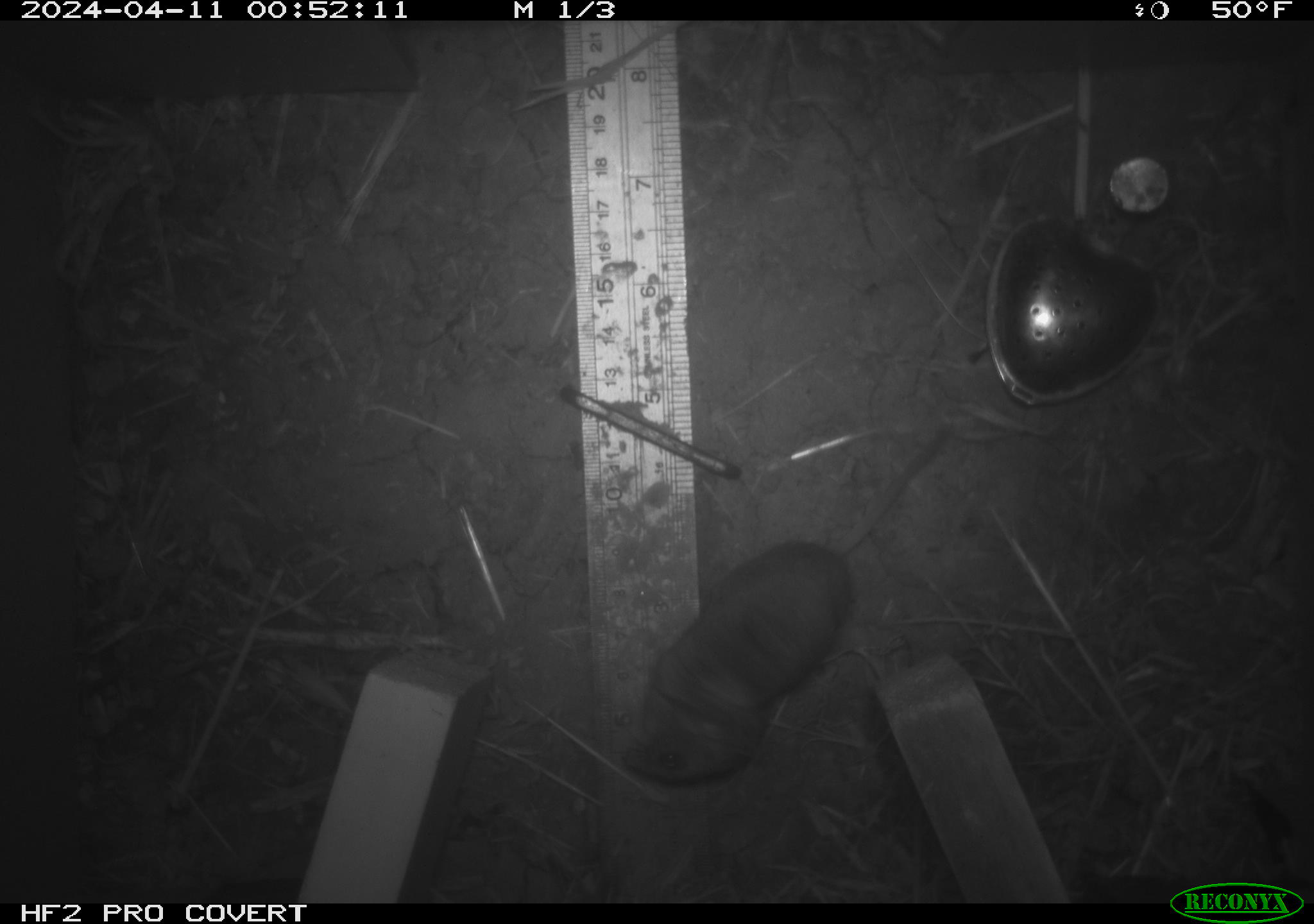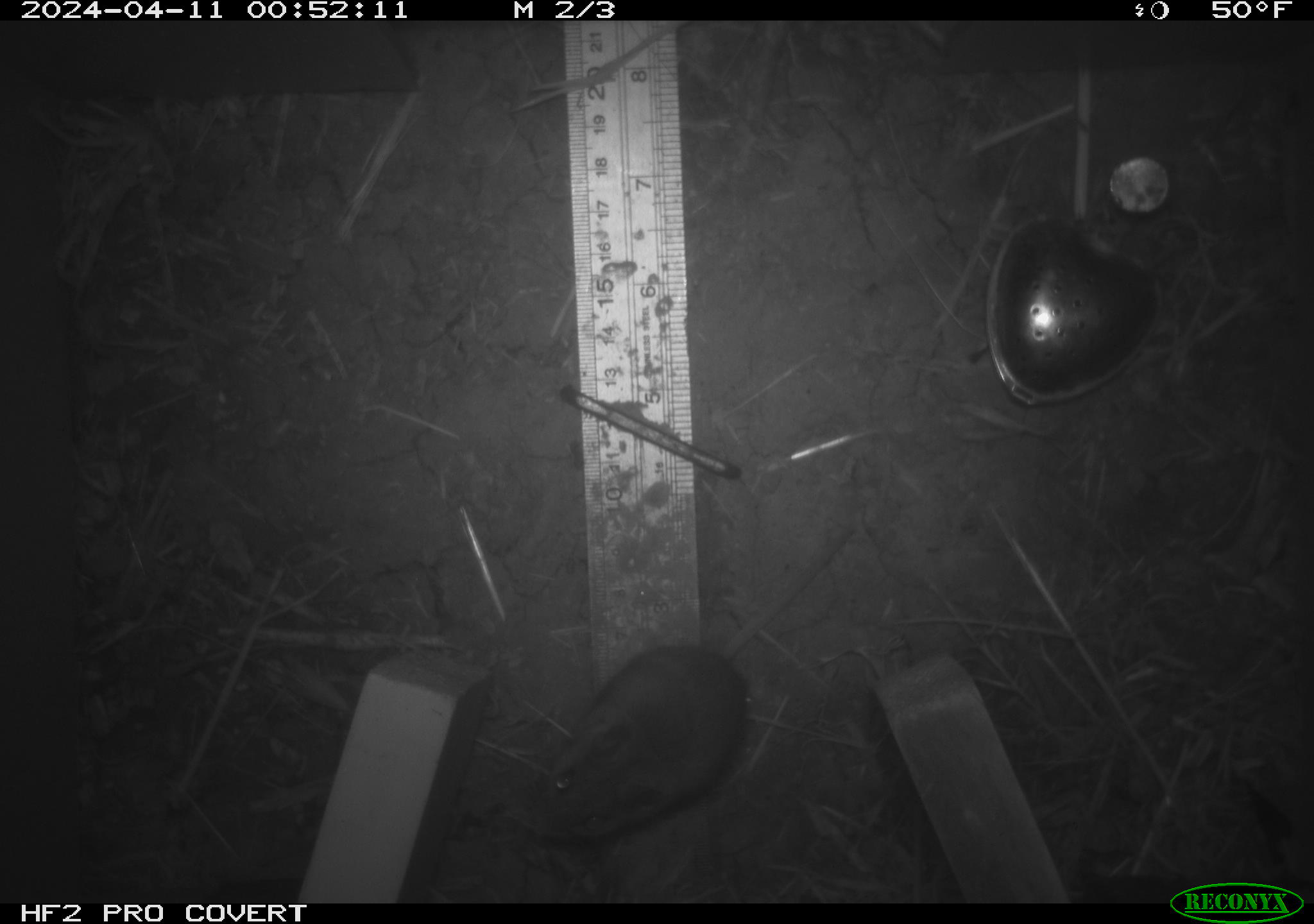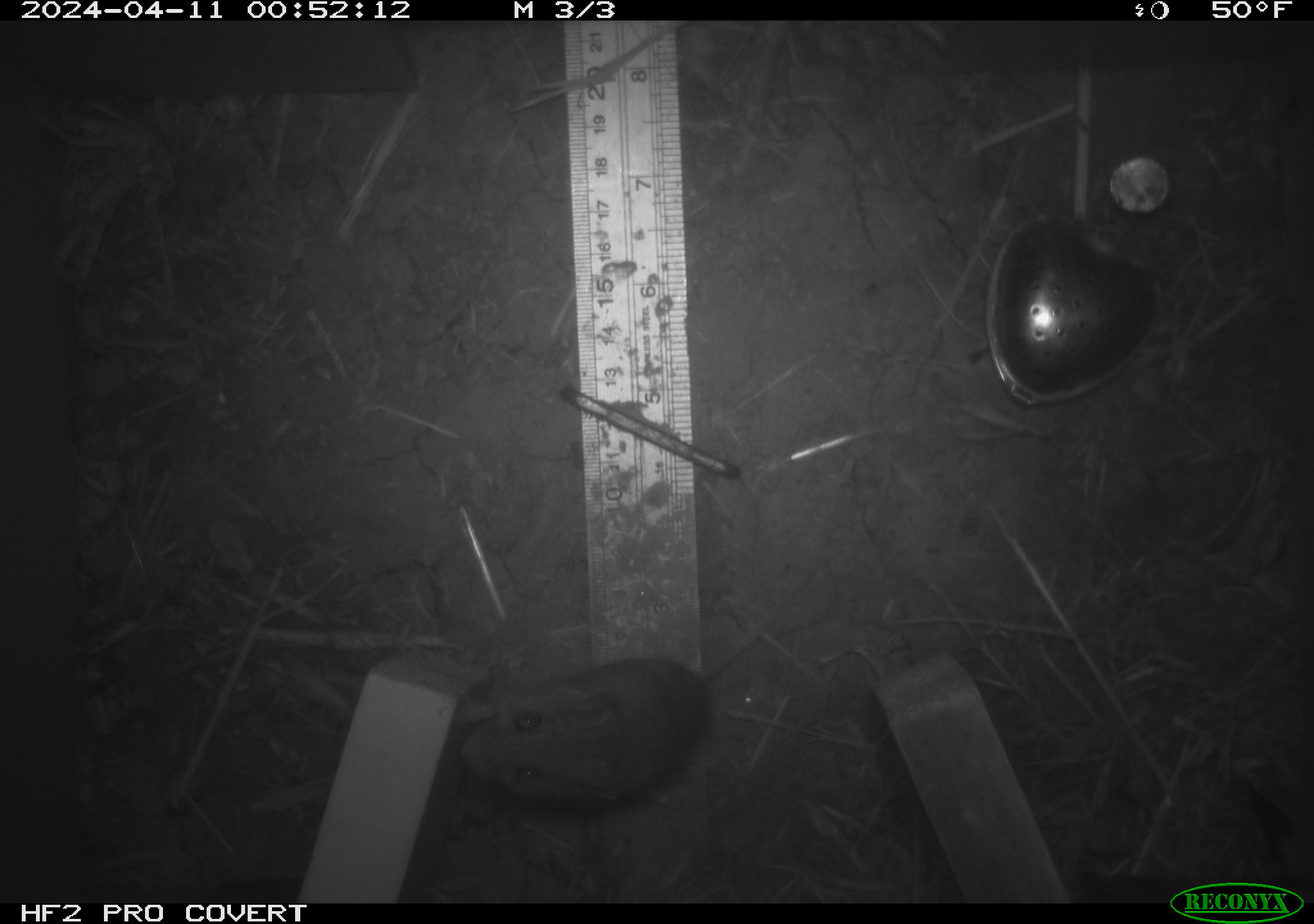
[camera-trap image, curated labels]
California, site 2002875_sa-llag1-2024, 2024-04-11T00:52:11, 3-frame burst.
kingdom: Animalia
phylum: Chordata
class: Mammalia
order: Rodentia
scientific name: Rodentia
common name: mouse species